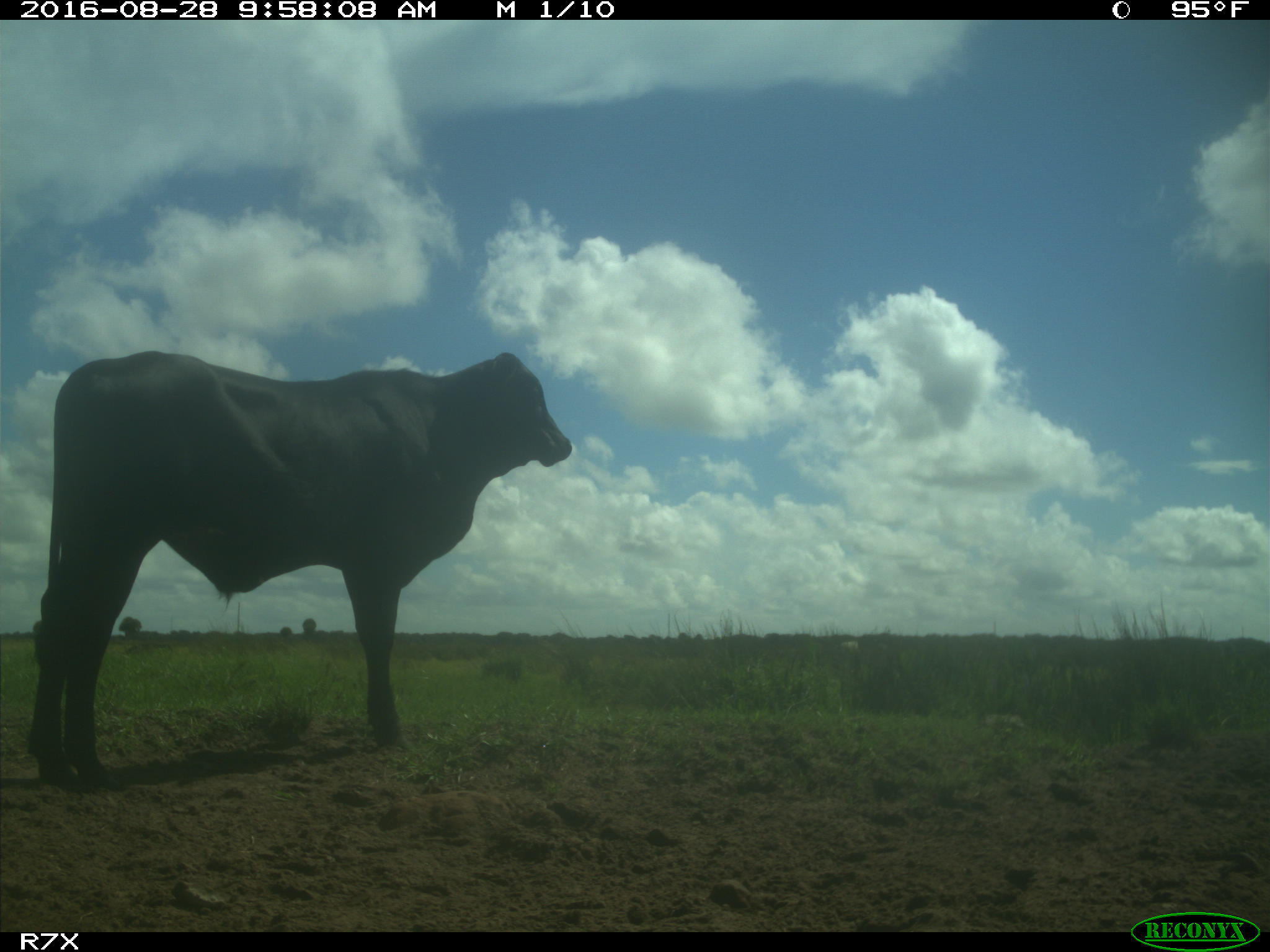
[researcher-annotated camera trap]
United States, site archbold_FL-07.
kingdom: Animalia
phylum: Chordata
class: Mammalia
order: Artiodactyla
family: Bovidae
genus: Bos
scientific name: Bos taurus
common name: domestic cow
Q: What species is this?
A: Bos taurus (domestic cow).